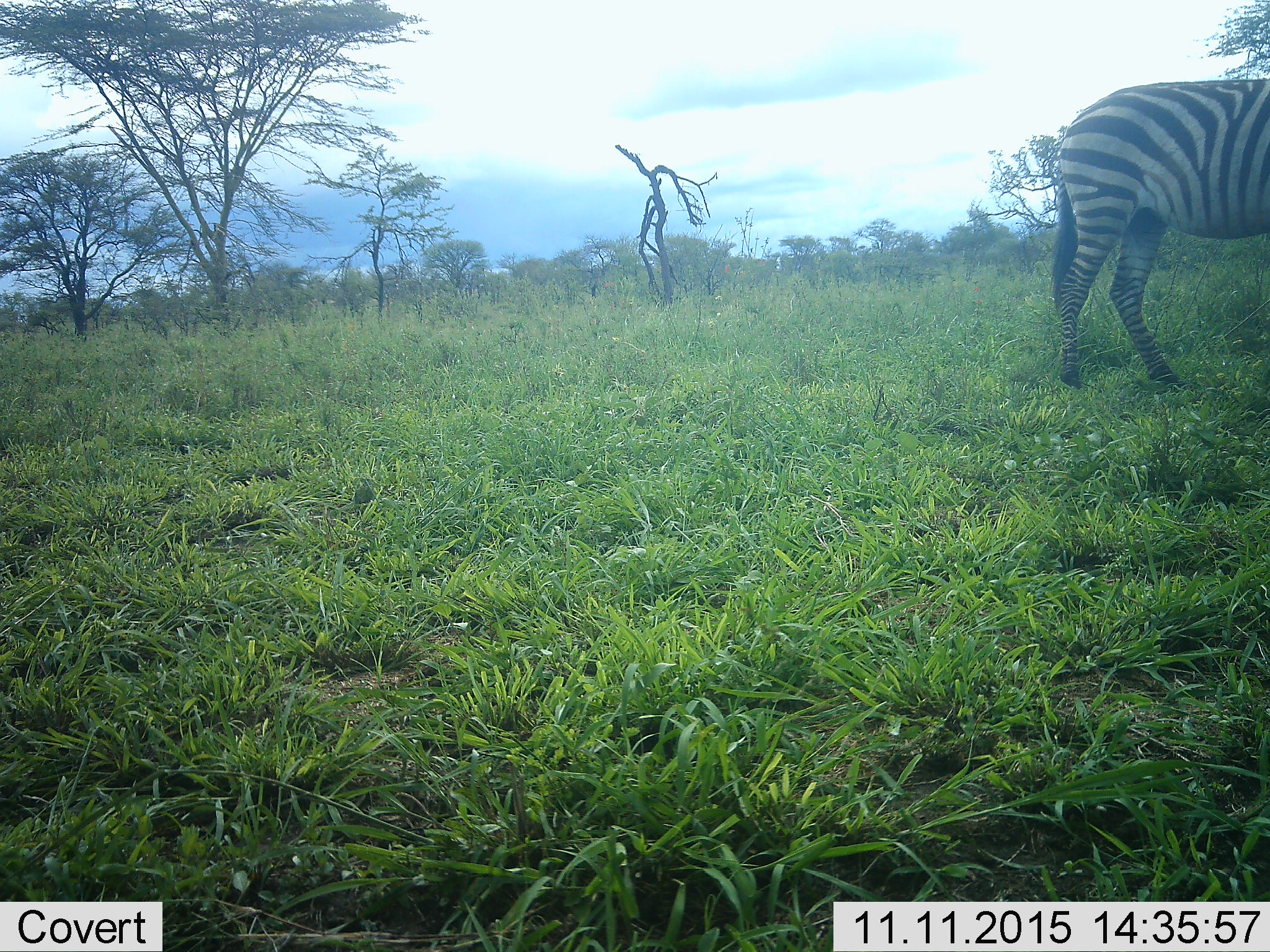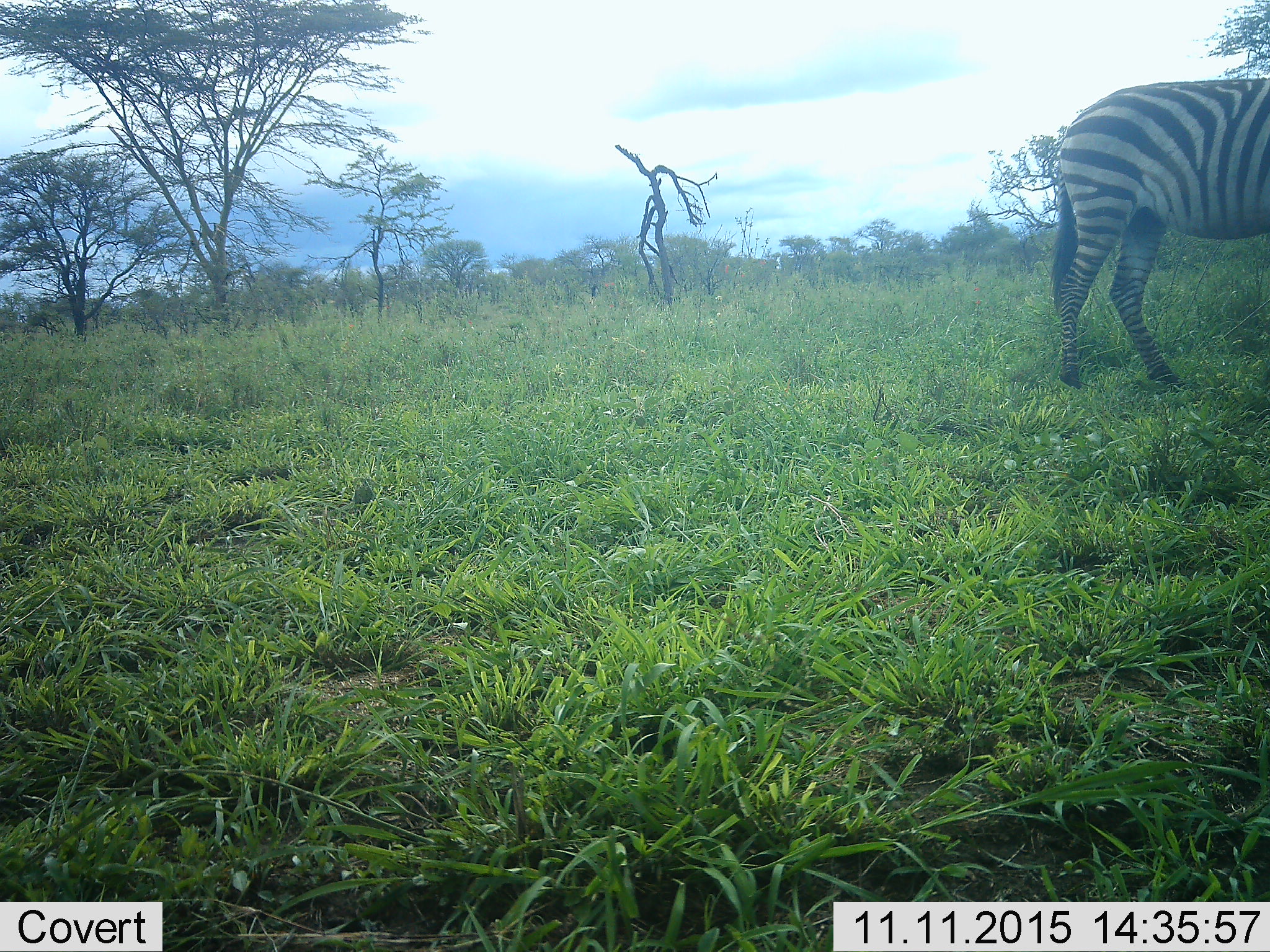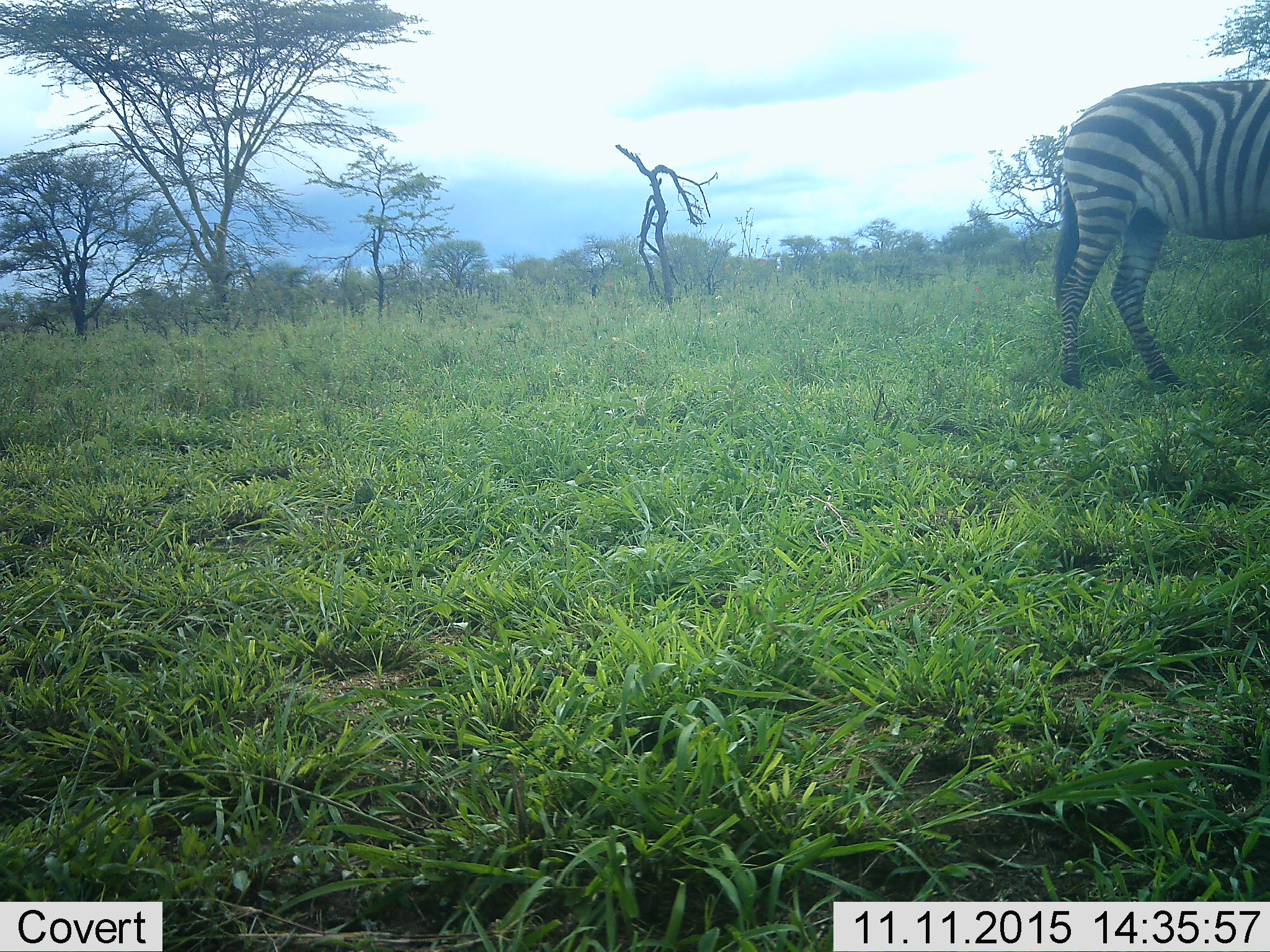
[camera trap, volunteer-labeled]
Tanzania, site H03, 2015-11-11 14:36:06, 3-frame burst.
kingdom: Animalia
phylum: Chordata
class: Mammalia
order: Perissodactyla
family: Equidae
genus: Equus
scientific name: Equus quagga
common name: plains zebra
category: zebra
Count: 1.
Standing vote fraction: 70%.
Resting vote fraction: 0%.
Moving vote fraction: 20%.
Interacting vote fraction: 0%.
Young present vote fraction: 0%.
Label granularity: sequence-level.